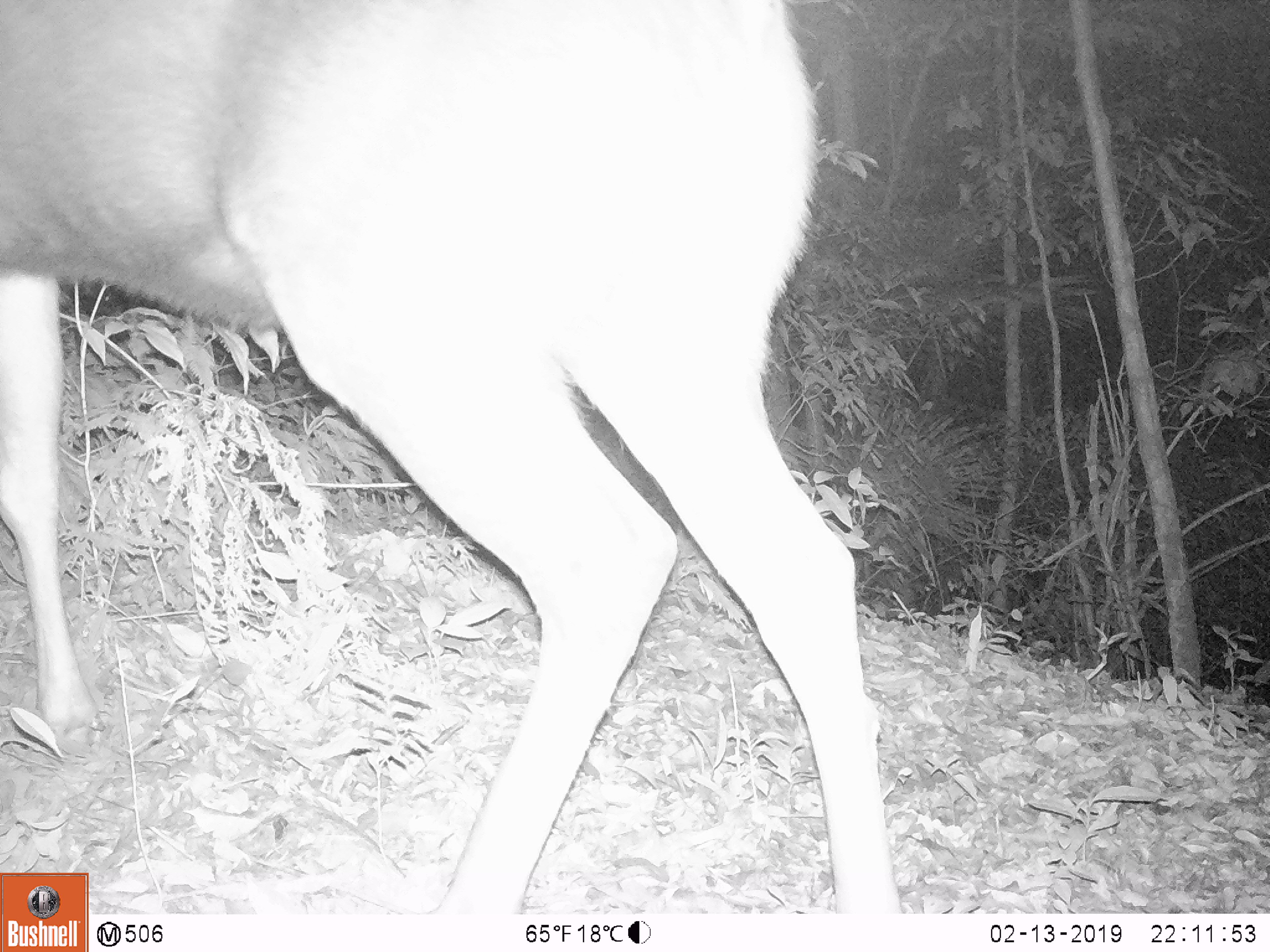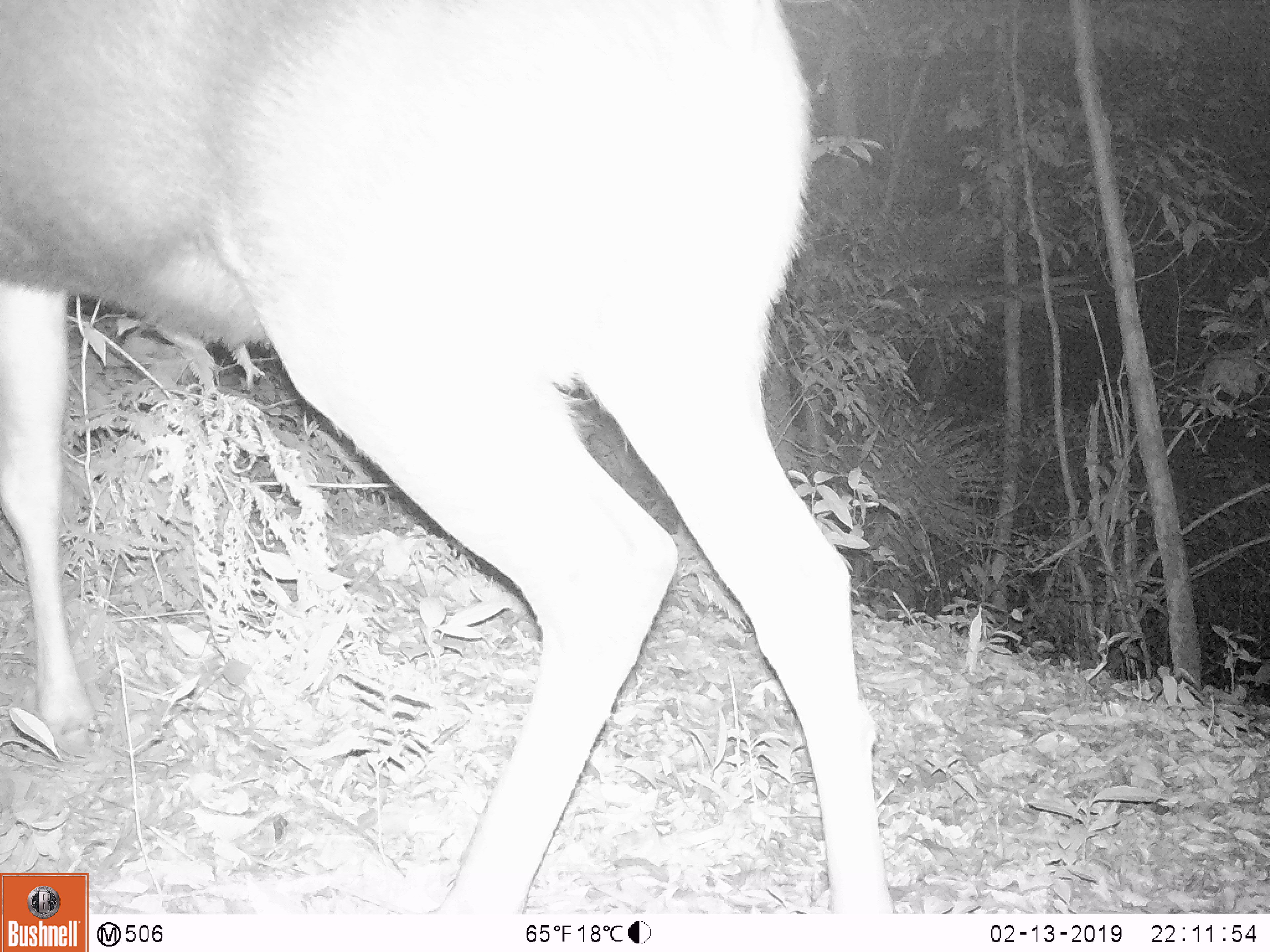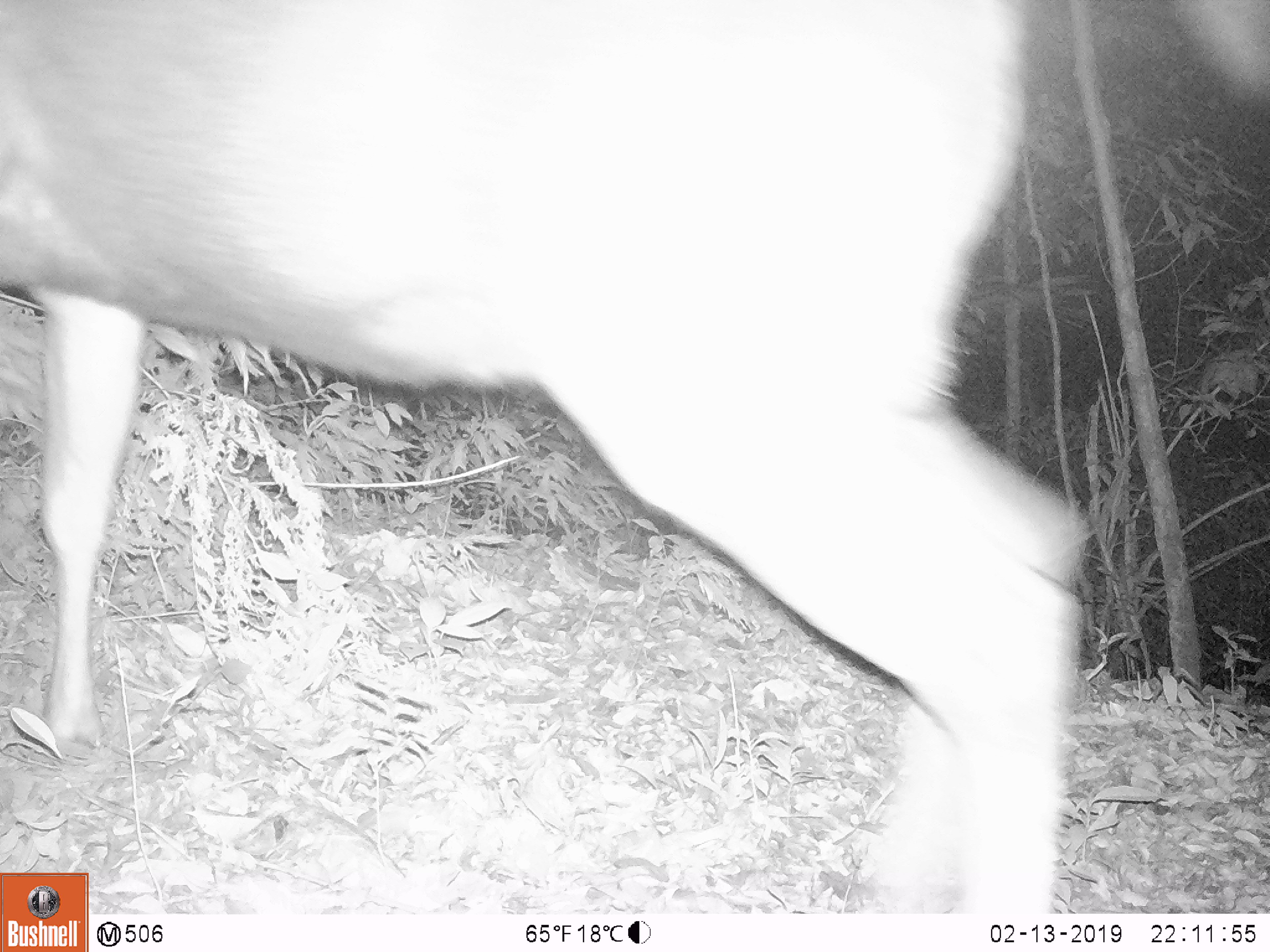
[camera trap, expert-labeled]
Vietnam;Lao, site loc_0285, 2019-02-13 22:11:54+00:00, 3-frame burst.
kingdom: Animalia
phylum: Chordata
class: Mammalia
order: Artiodactyla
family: Cervidae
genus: Rusa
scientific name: Rusa unicolor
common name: sambar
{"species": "sambar (Rusa unicolor)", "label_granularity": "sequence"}